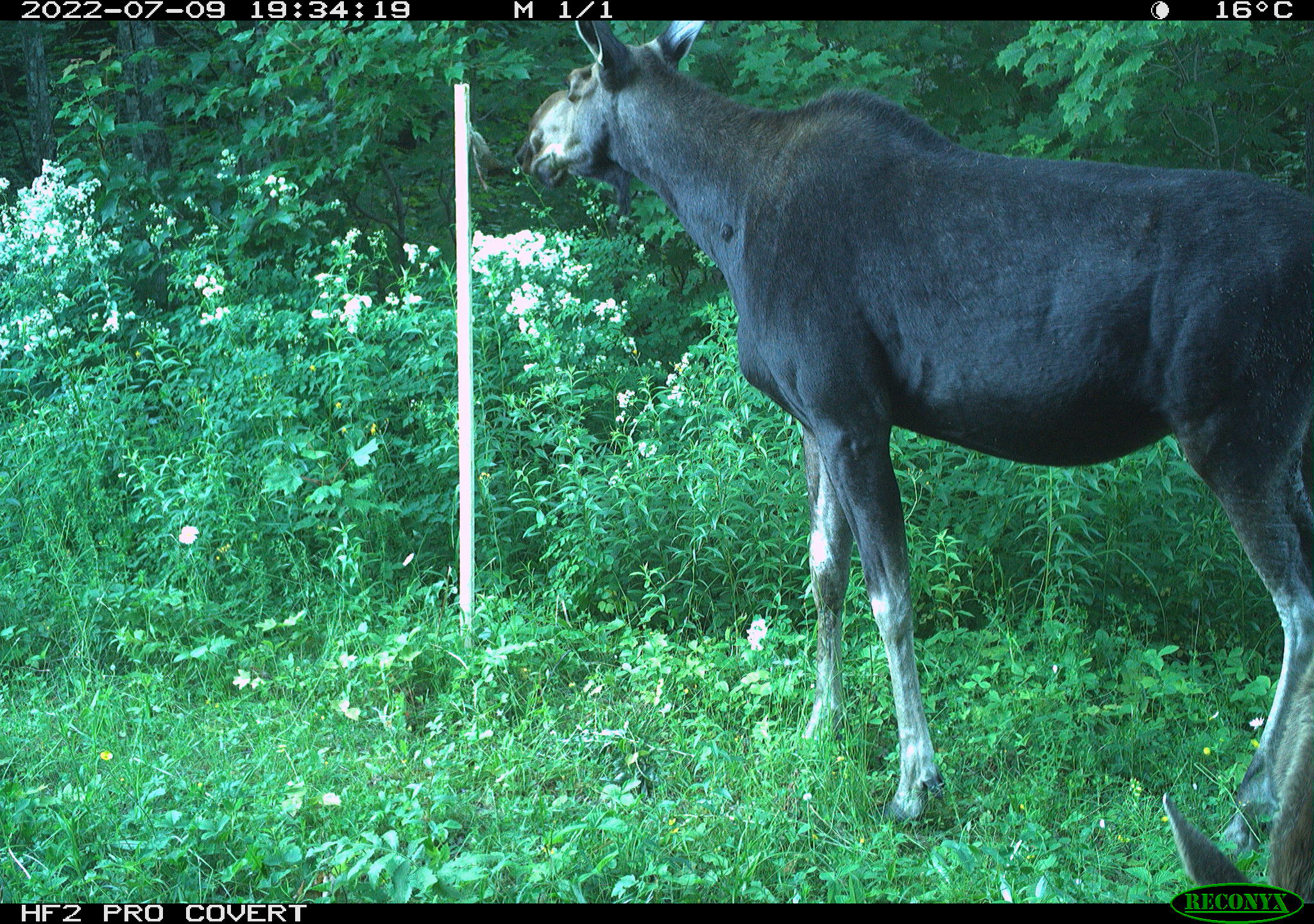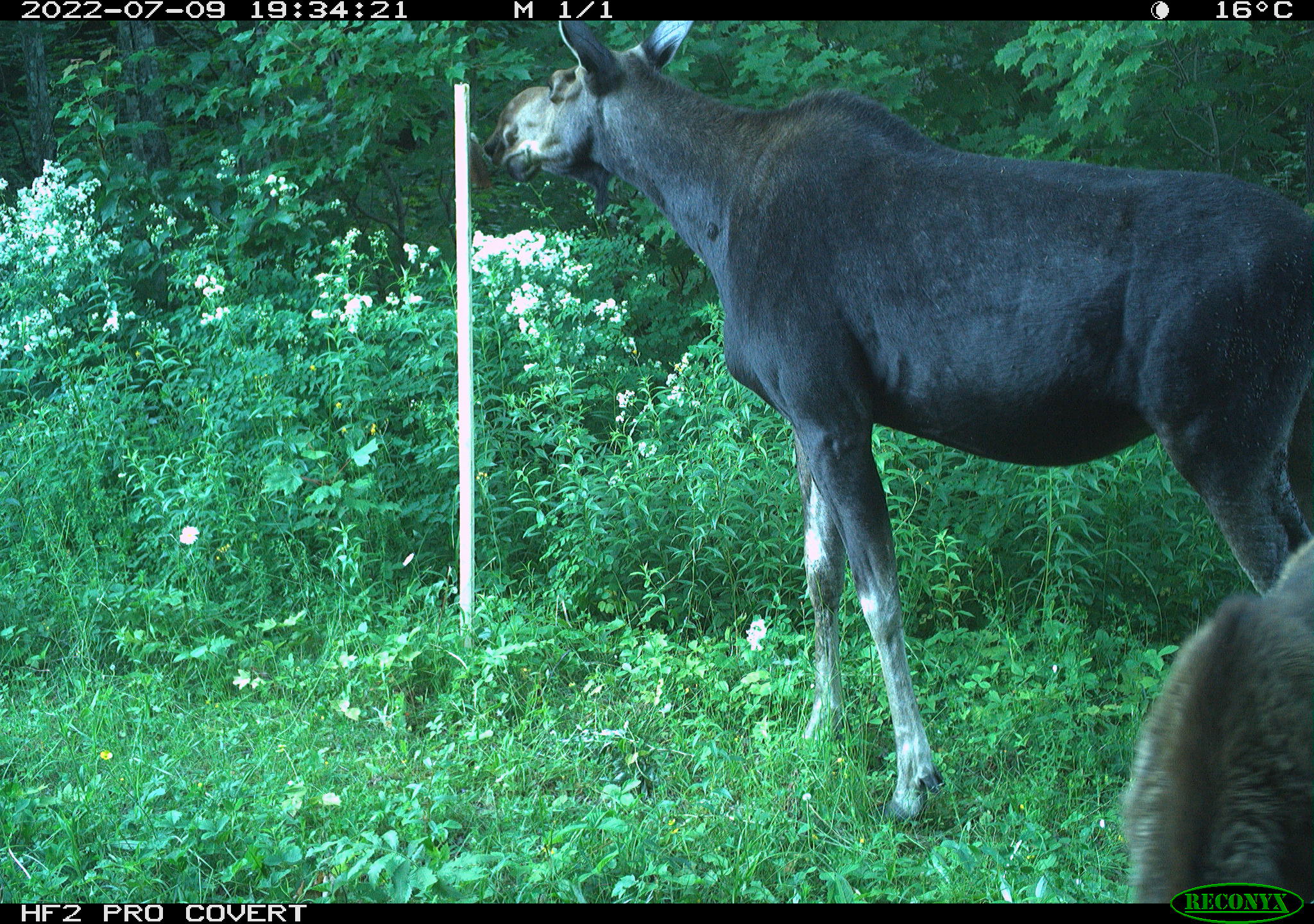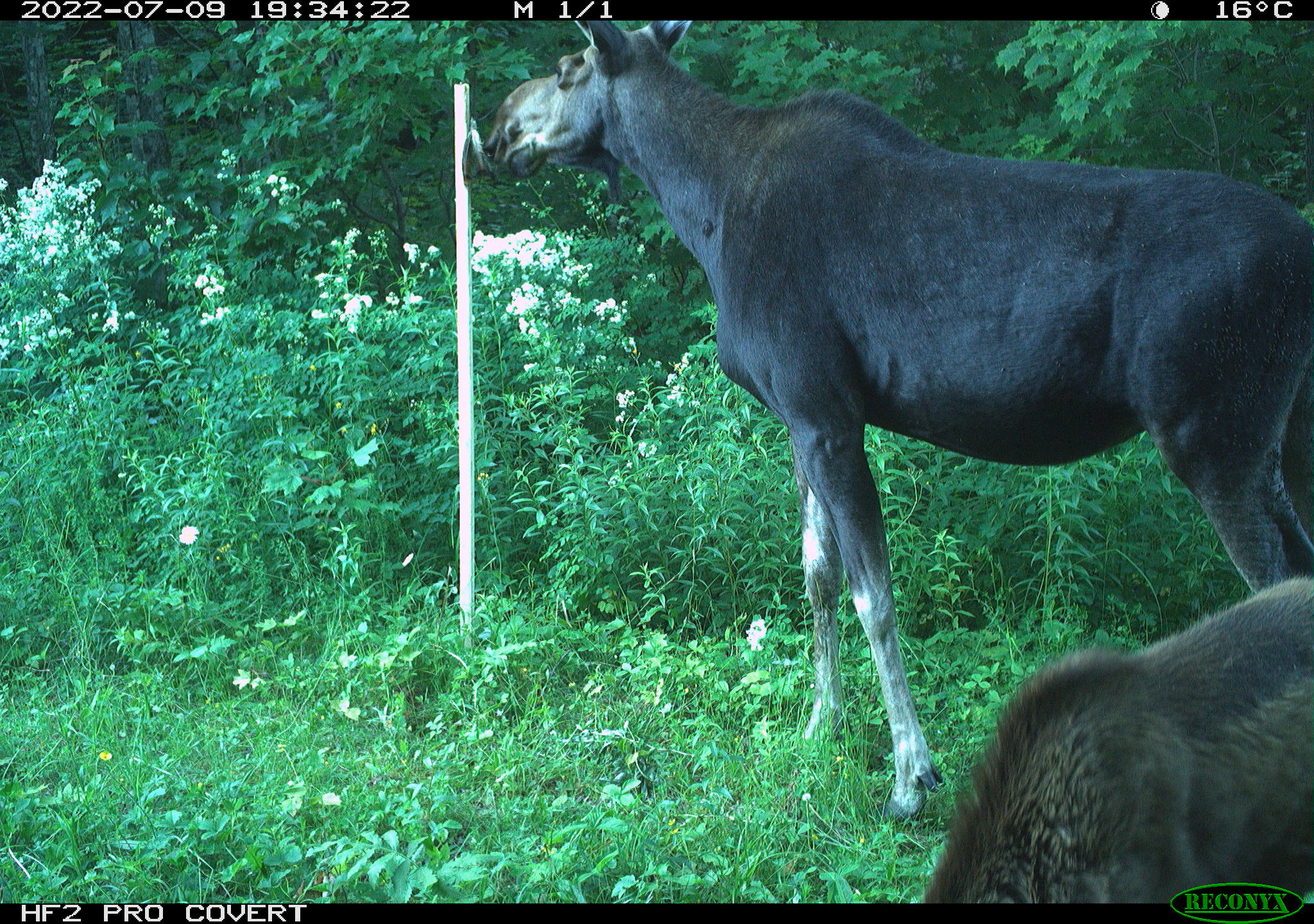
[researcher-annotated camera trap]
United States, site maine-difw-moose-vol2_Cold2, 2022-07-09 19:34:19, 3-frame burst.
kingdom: Animalia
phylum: Chordata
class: Mammalia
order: Artiodactyla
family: Cervidae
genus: Alces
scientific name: Alces alces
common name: moose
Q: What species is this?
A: Moose (Alces alces).